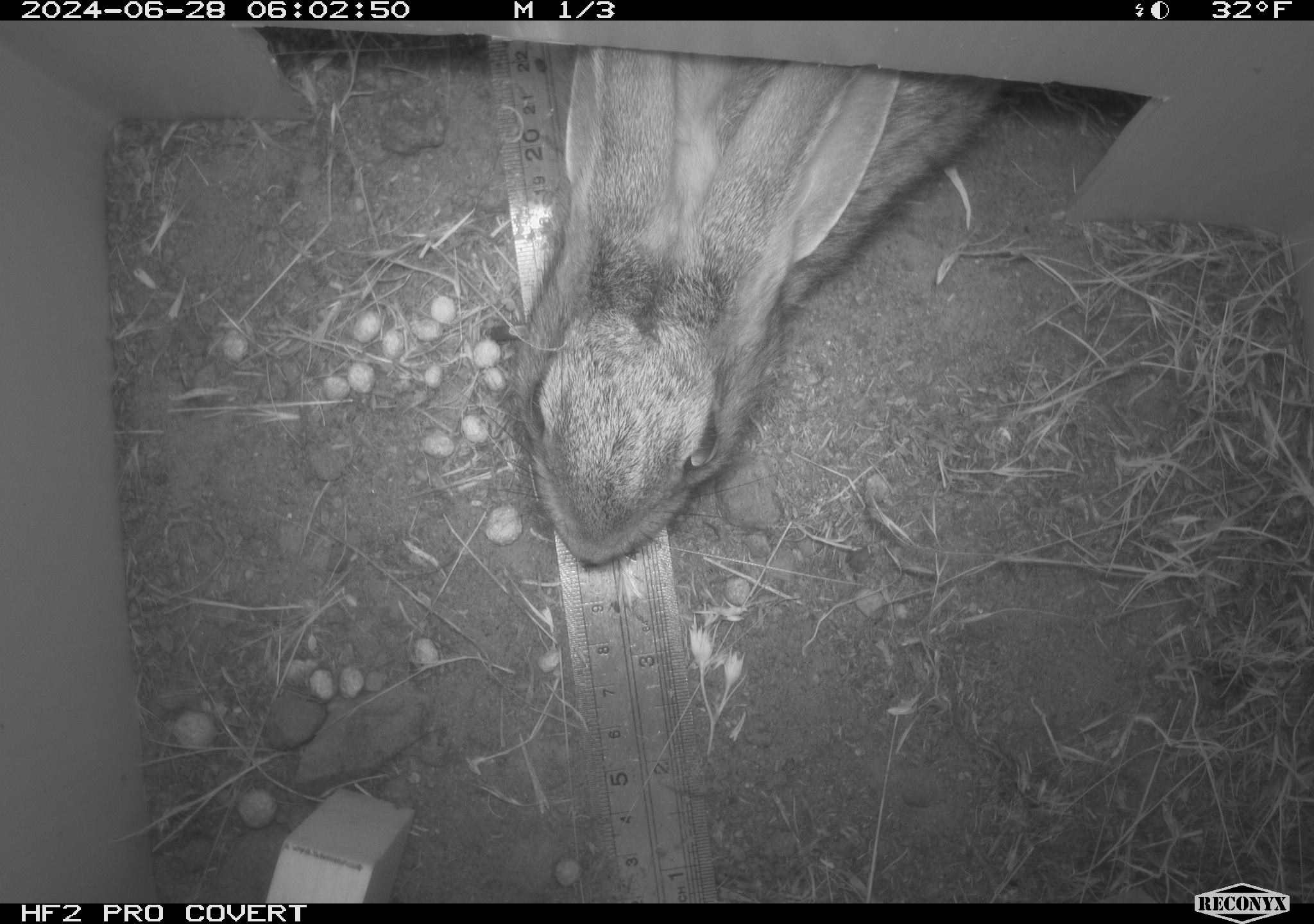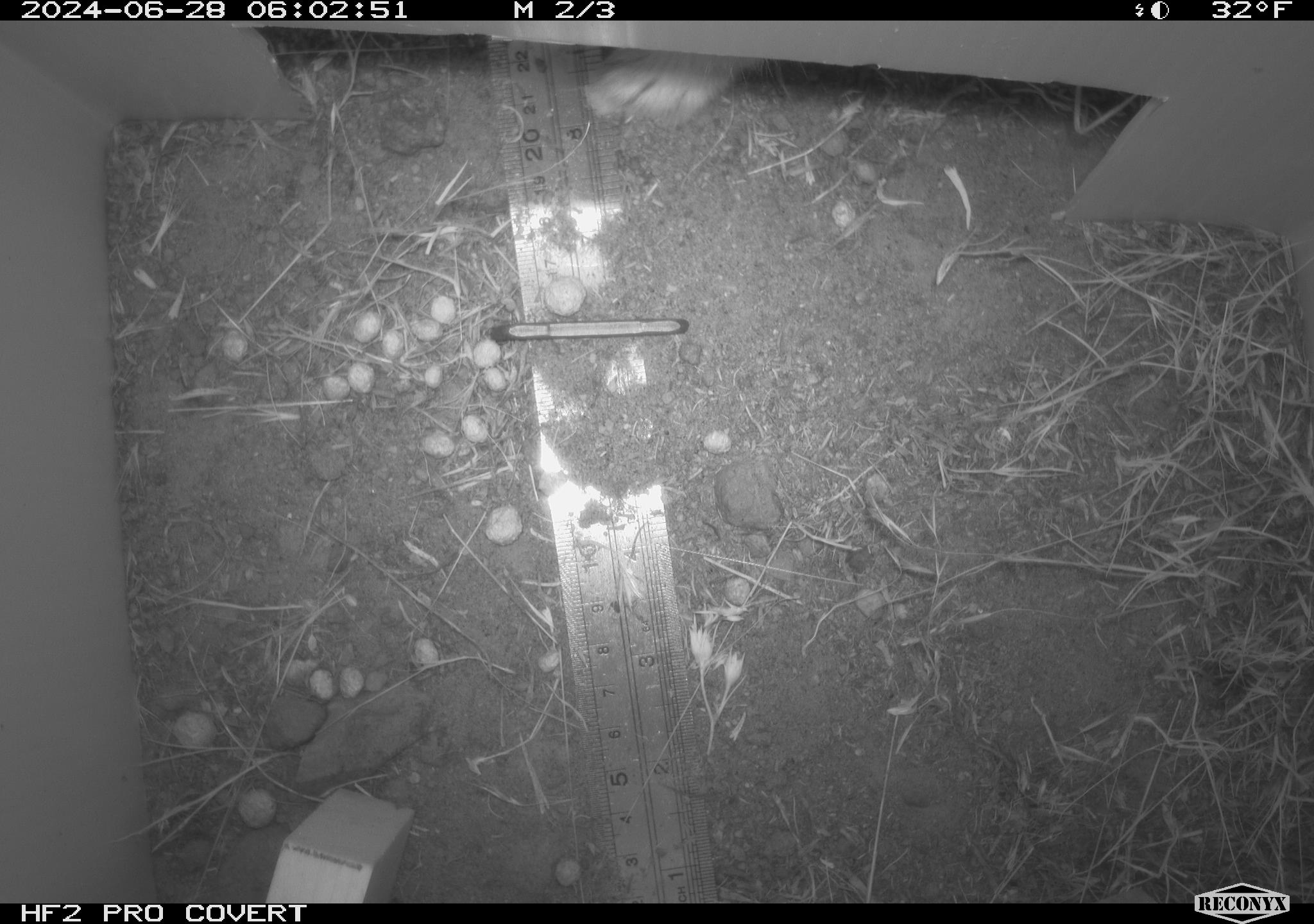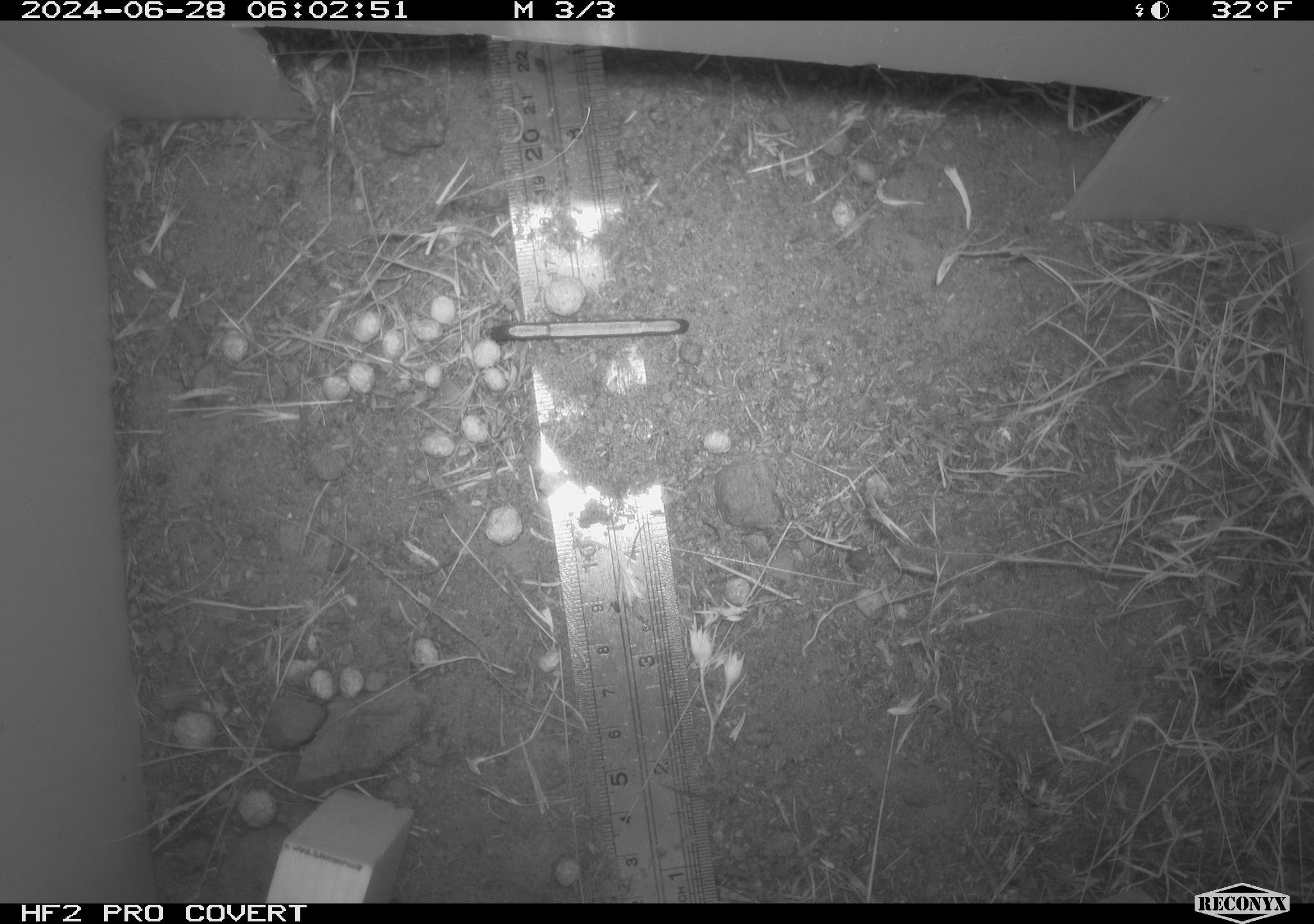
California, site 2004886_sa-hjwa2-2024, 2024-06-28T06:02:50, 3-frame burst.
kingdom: Animalia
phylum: Chordata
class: Mammalia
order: Lagomorpha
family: Leporidae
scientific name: Leporidae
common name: rabbit or hare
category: rabbit and hare family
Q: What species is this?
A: Rabbit and hare family (rabbit or hare) (Leporidae).